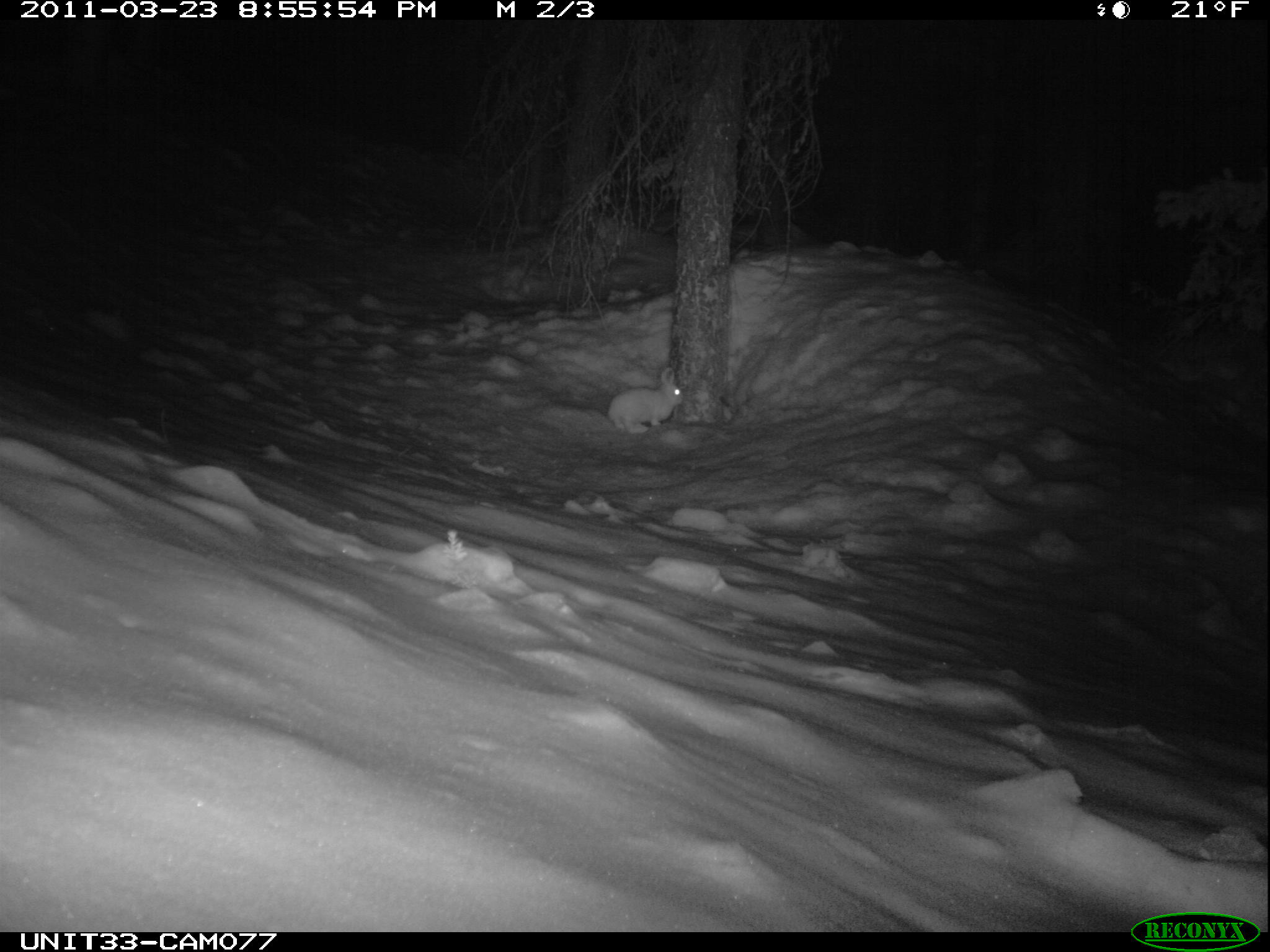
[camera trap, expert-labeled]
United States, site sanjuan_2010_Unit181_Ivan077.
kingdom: Animalia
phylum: Chordata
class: Mammalia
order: Lagomorpha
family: Leporidae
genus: Lepus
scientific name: Lepus americanus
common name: snowshoe hare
Lepus americanus (snowshoe hare).